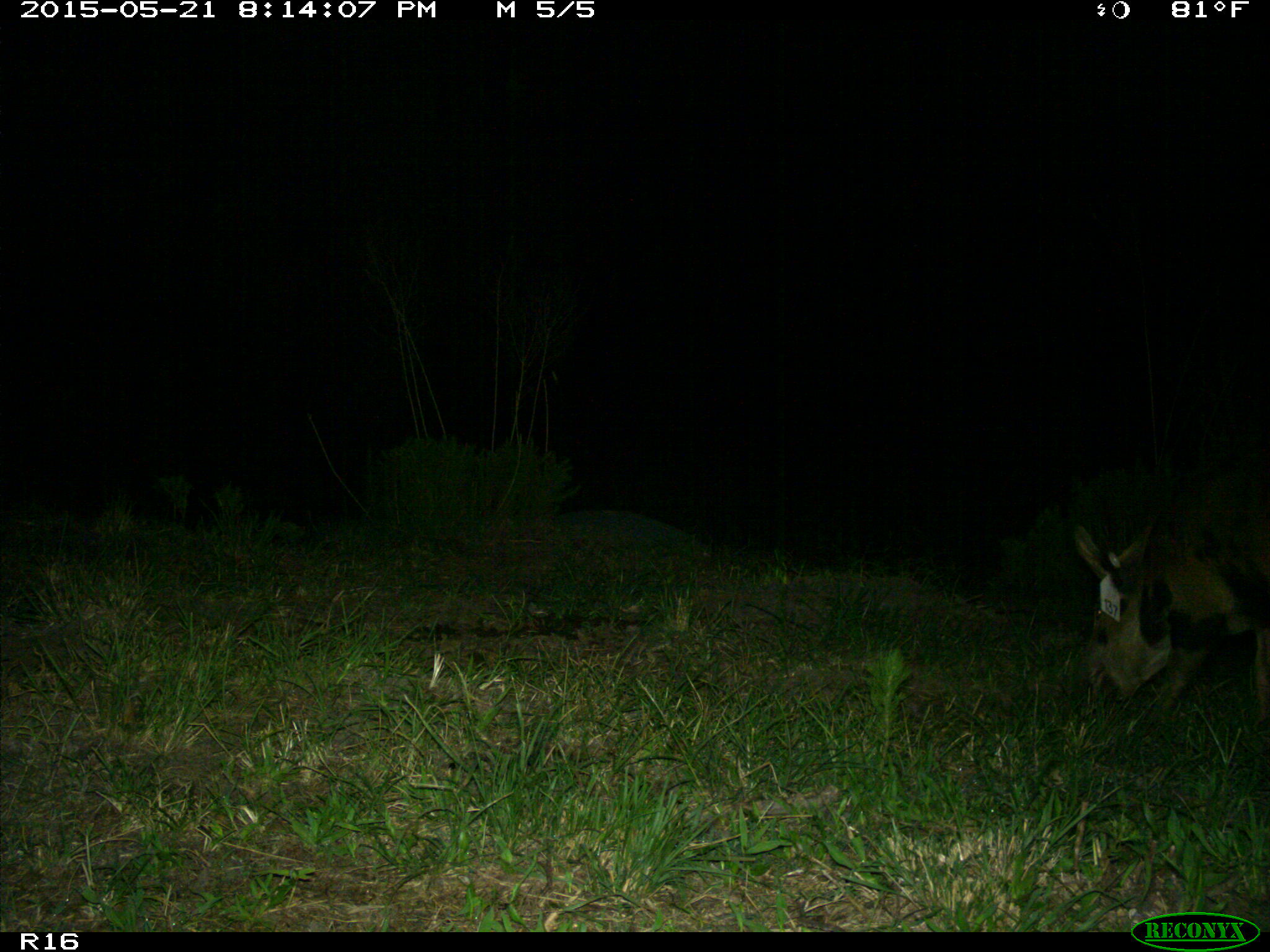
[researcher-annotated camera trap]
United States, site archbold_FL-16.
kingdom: Animalia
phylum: Chordata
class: Mammalia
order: Artiodactyla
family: Suidae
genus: Sus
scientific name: Sus scrofa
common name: wild boar